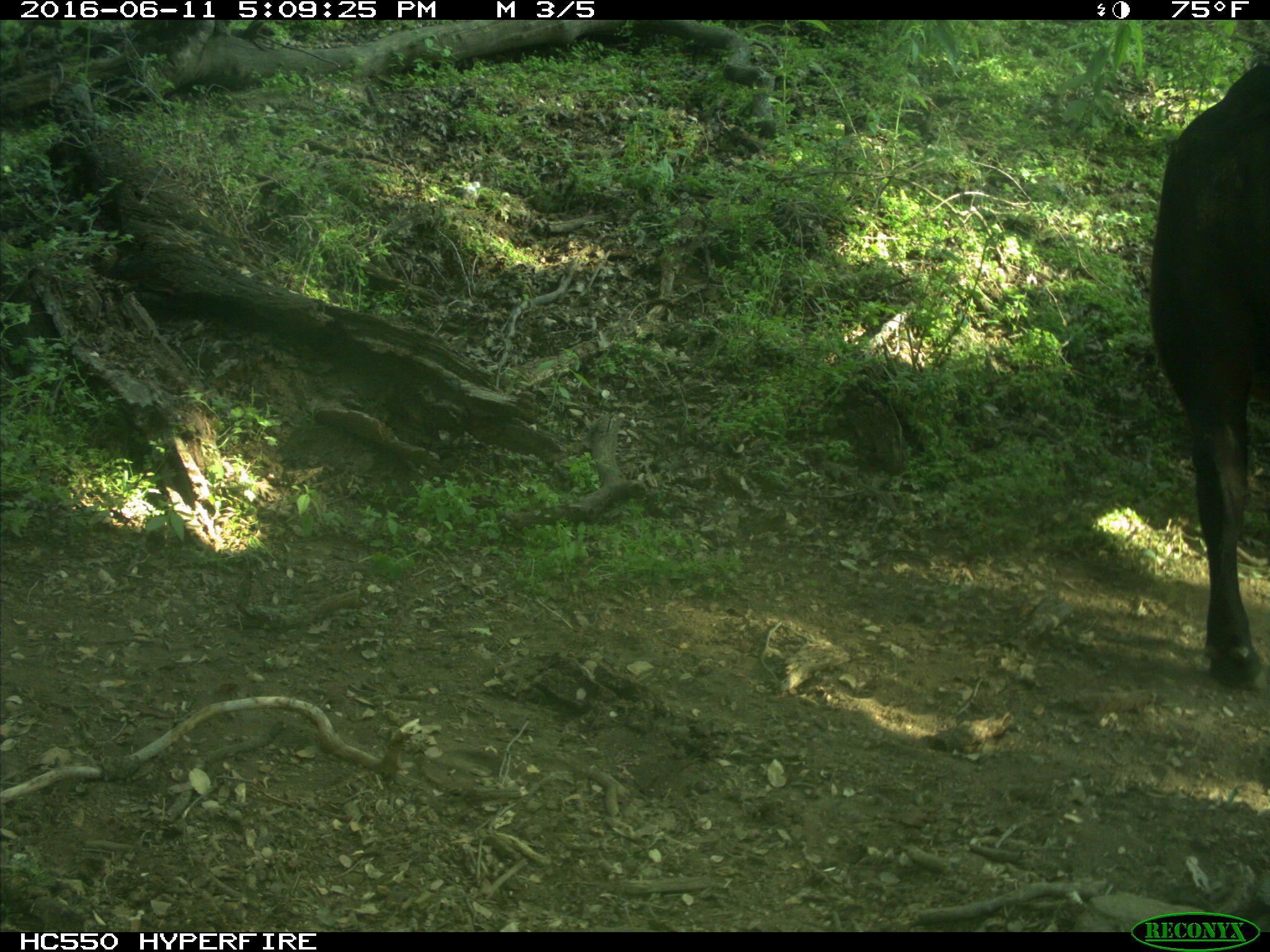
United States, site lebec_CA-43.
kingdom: Animalia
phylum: Chordata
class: Mammalia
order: Artiodactyla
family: Bovidae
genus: Bos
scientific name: Bos taurus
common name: domestic cow